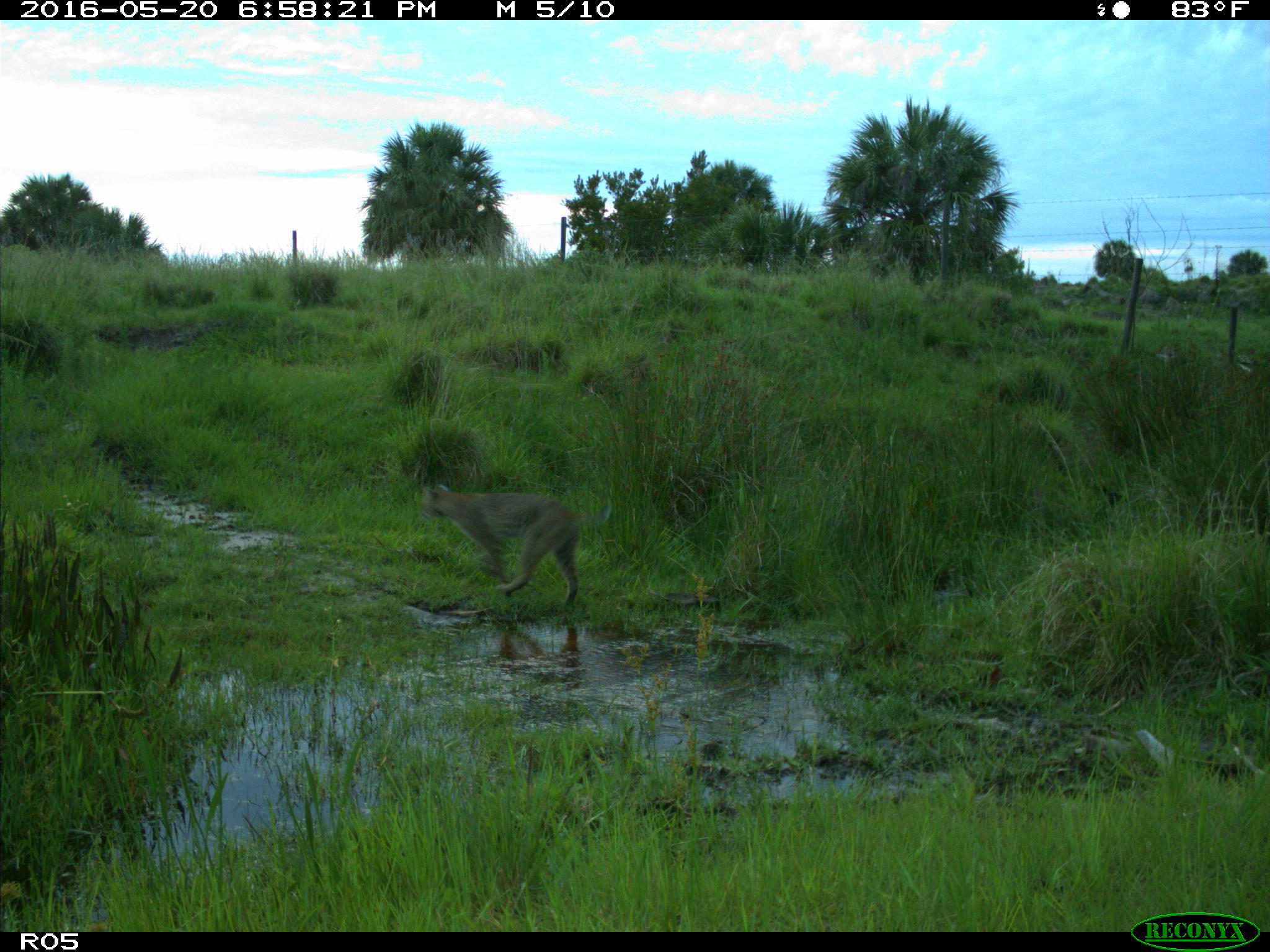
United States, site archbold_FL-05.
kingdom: Animalia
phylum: Chordata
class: Mammalia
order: Carnivora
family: Felidae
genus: Lynx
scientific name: Lynx rufus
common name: bobcat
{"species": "Lynx rufus (bobcat)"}